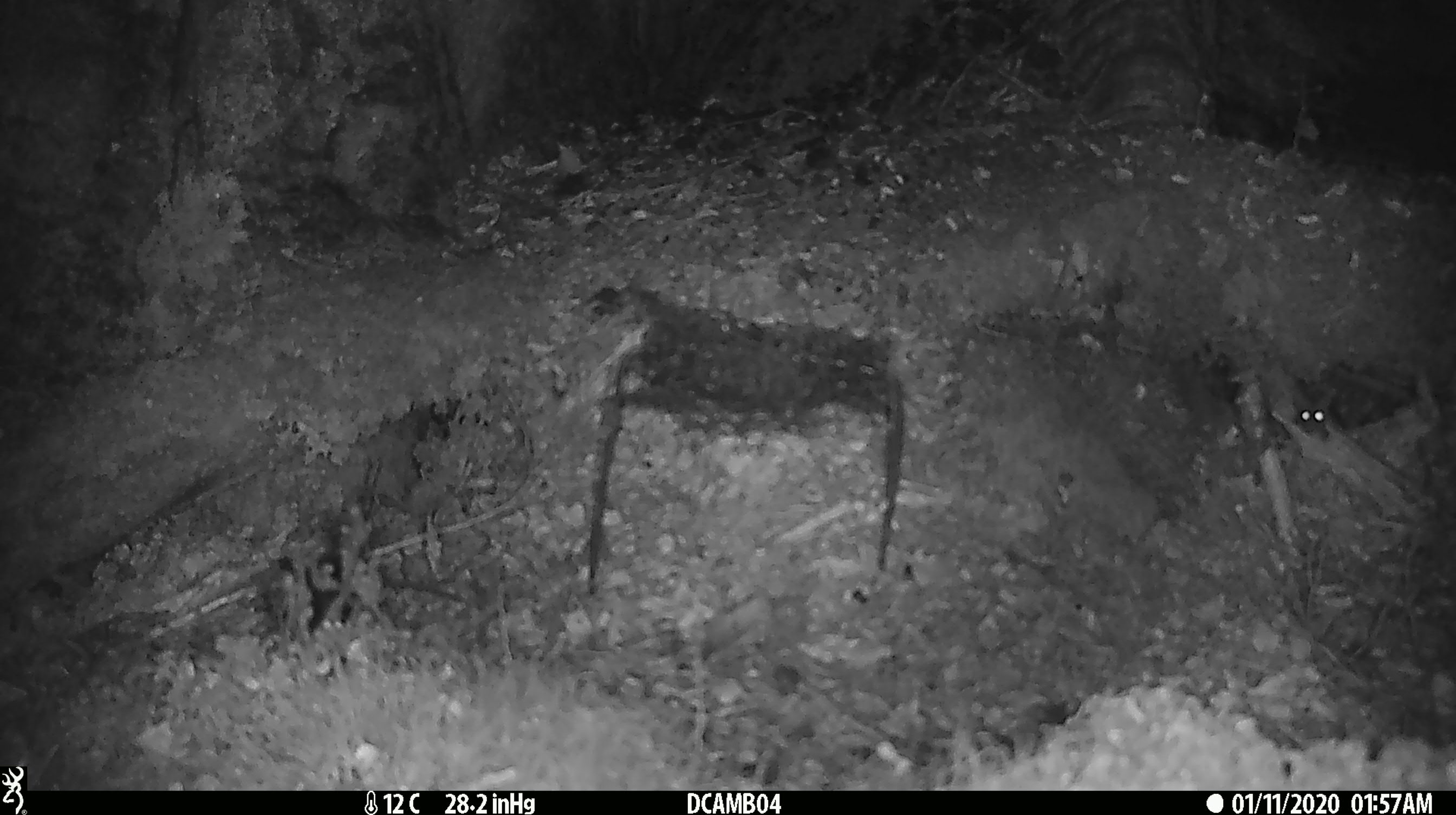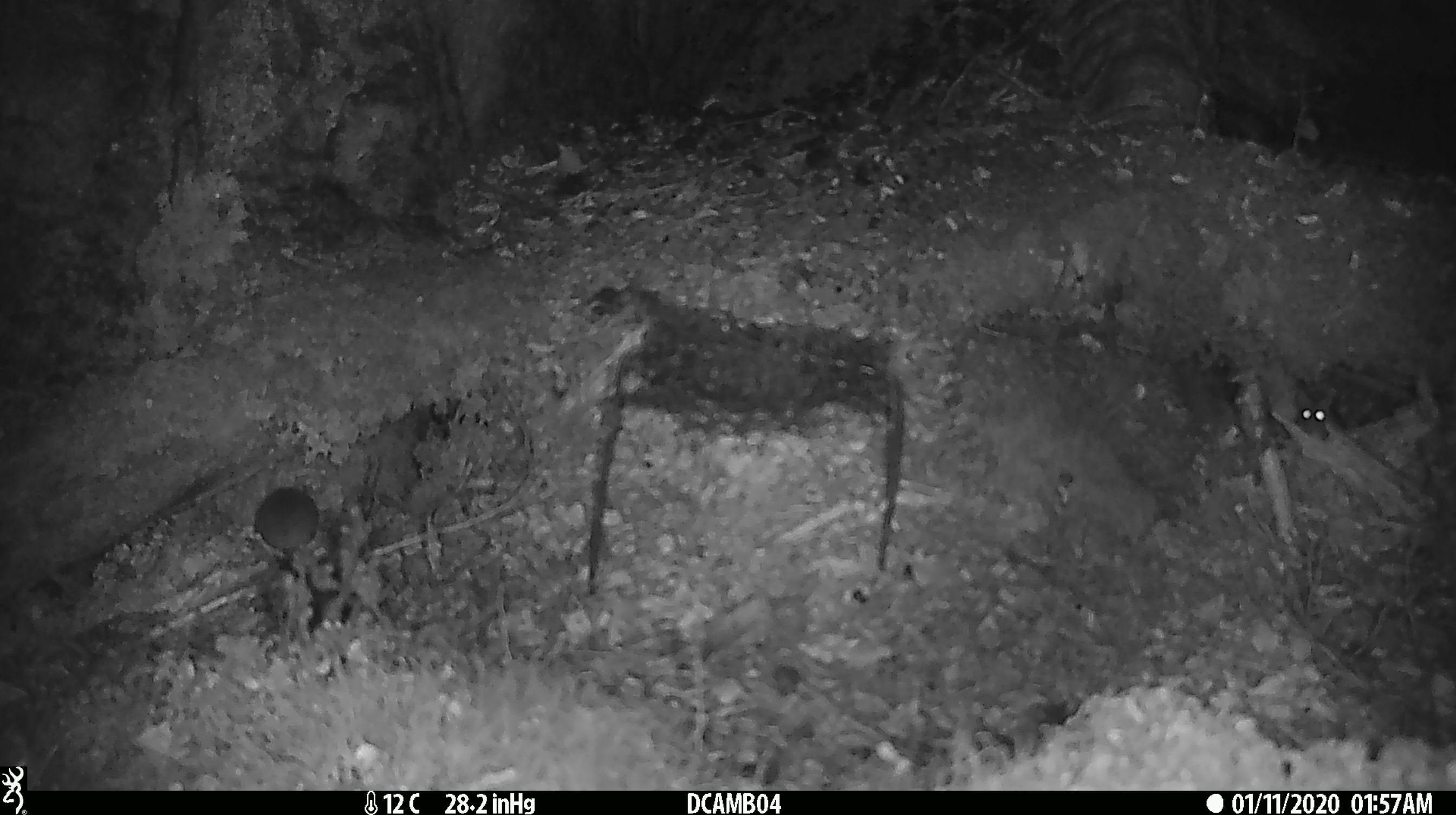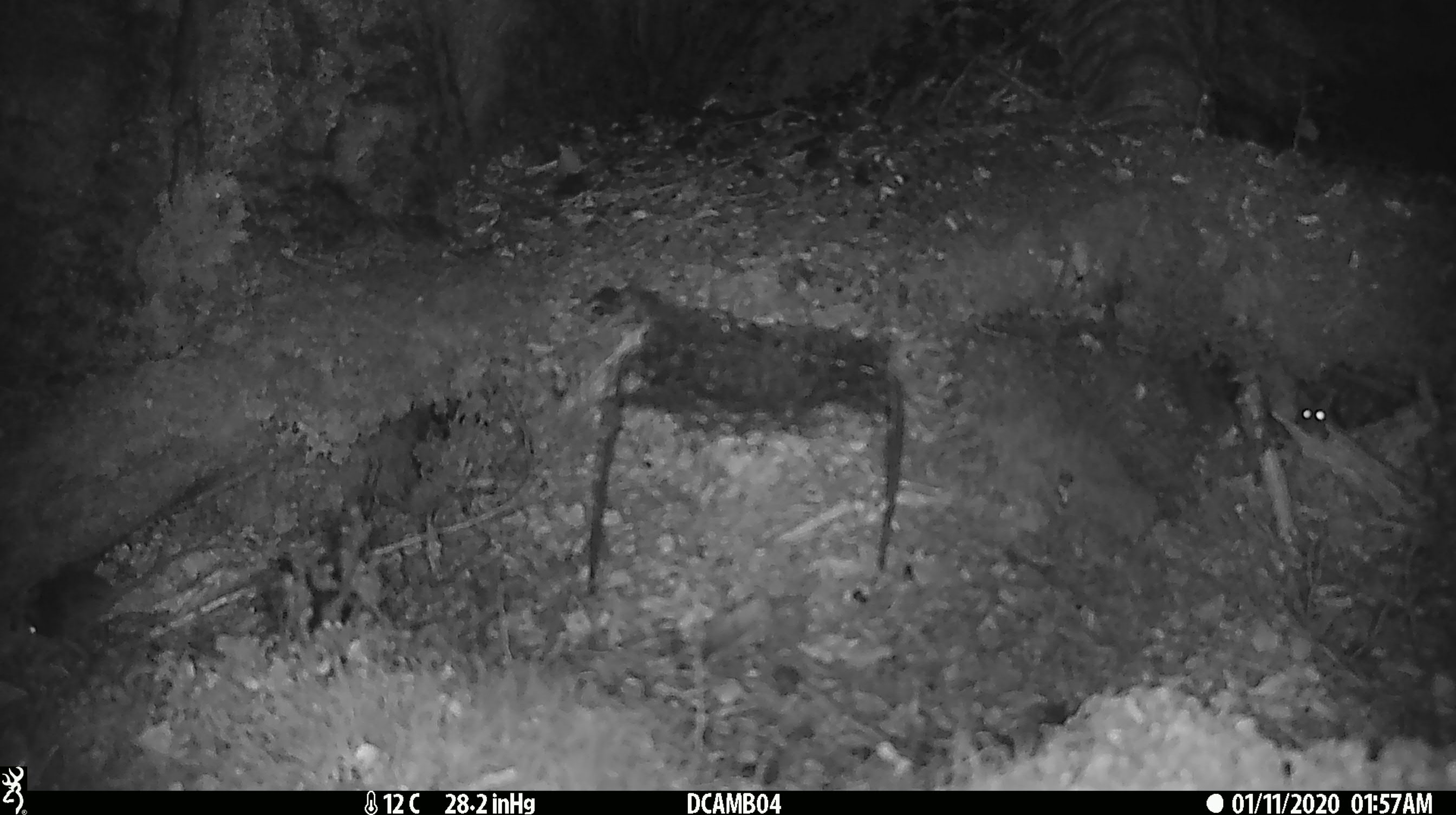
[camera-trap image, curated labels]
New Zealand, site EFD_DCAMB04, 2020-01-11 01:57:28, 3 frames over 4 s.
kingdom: Animalia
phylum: Chordata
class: Mammalia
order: Rodentia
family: Muridae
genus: Mus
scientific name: Mus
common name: mouse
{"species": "mouse (Mus)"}